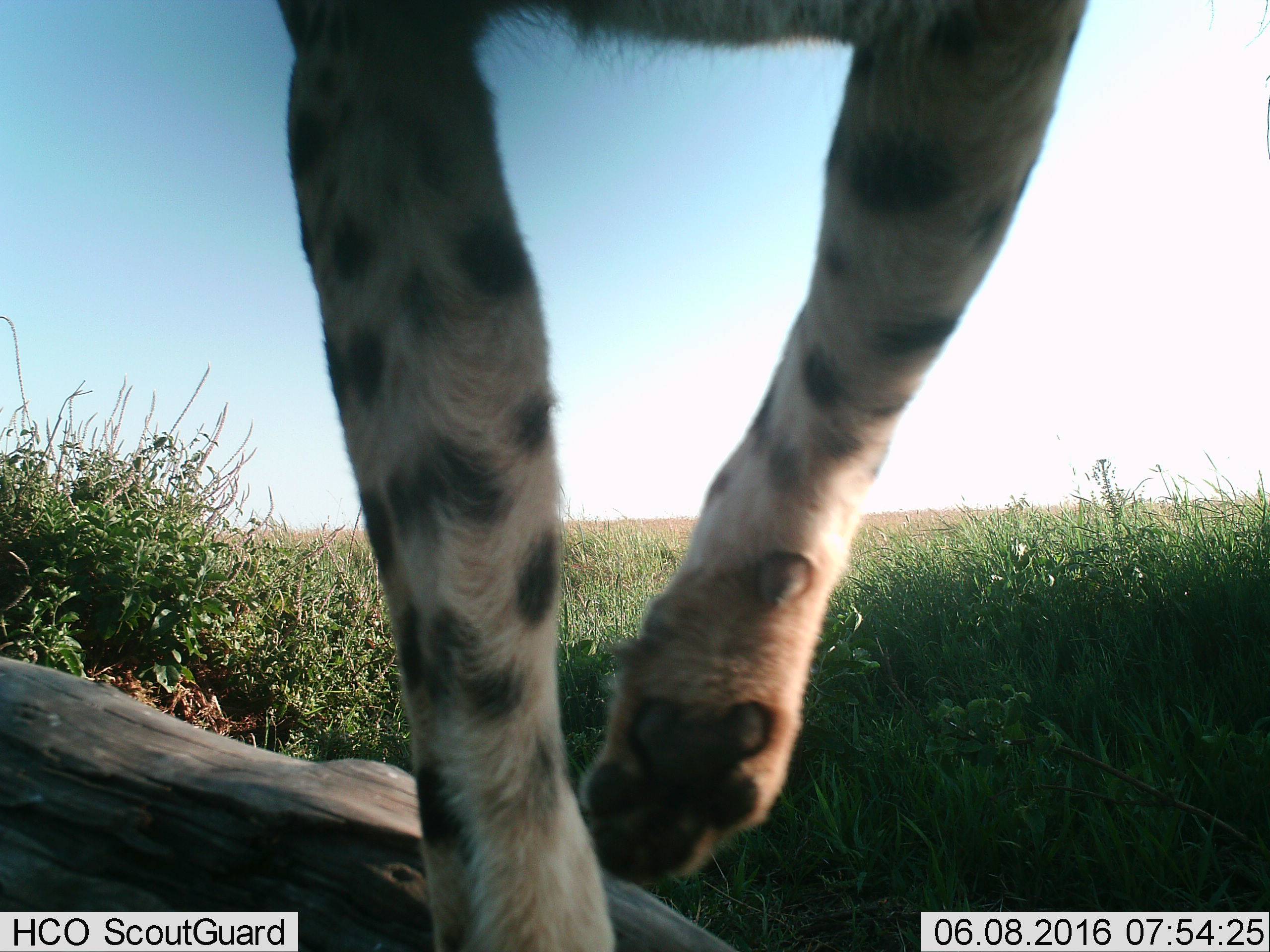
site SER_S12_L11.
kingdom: Animalia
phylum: Chordata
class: Mammalia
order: Carnivora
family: Felidae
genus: Acinonyx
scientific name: Acinonyx jubatus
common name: cheetah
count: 1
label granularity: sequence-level